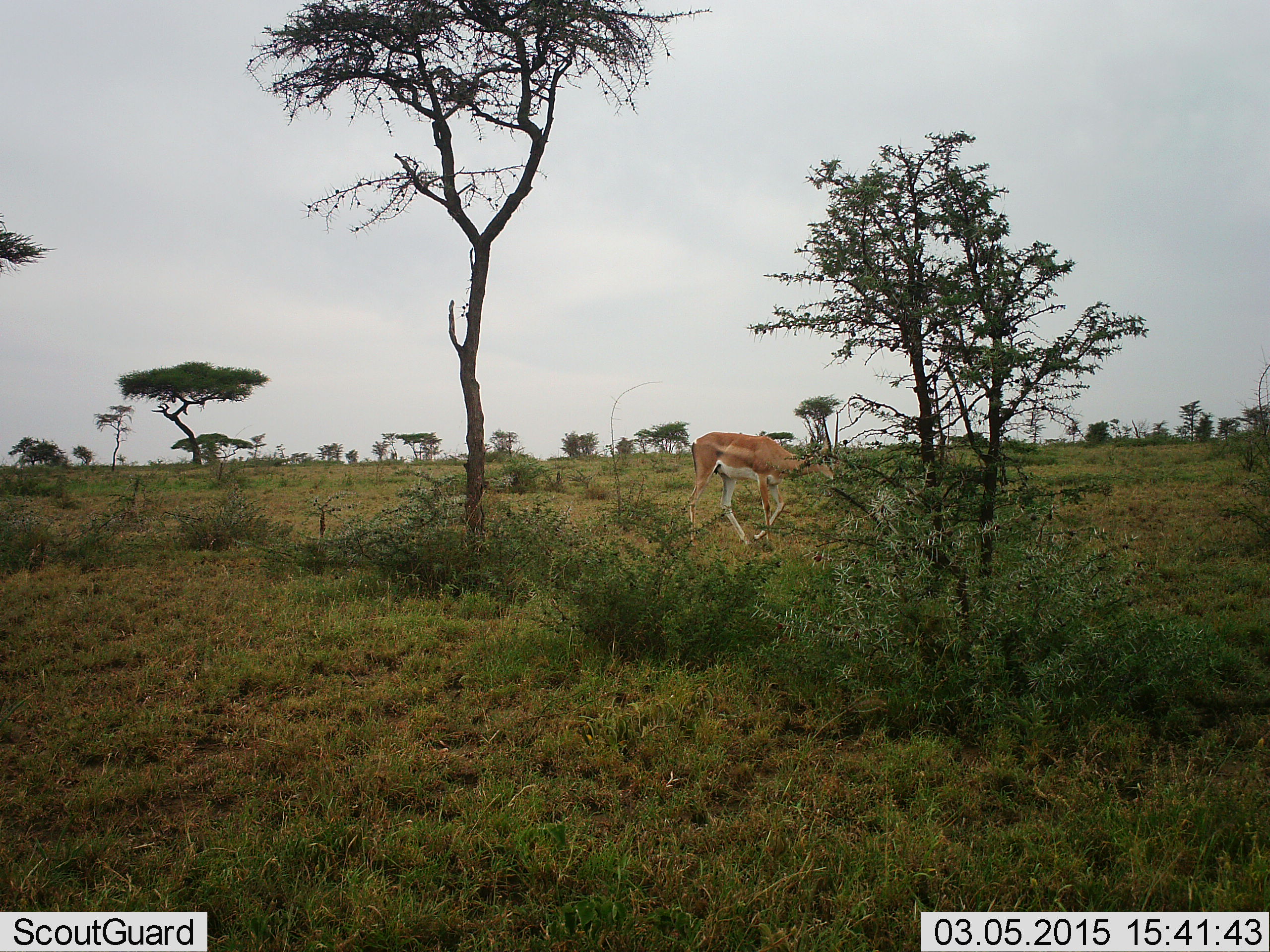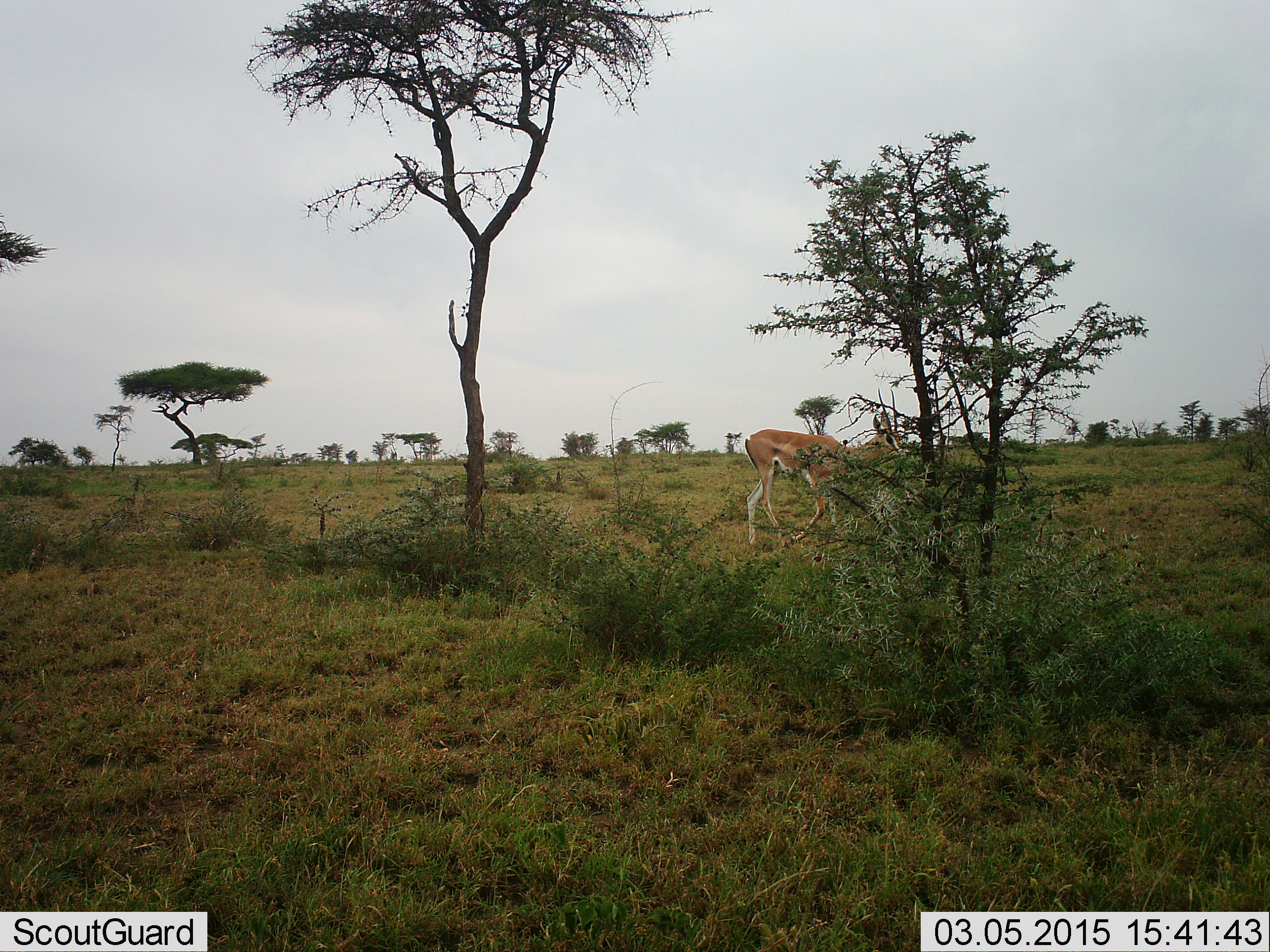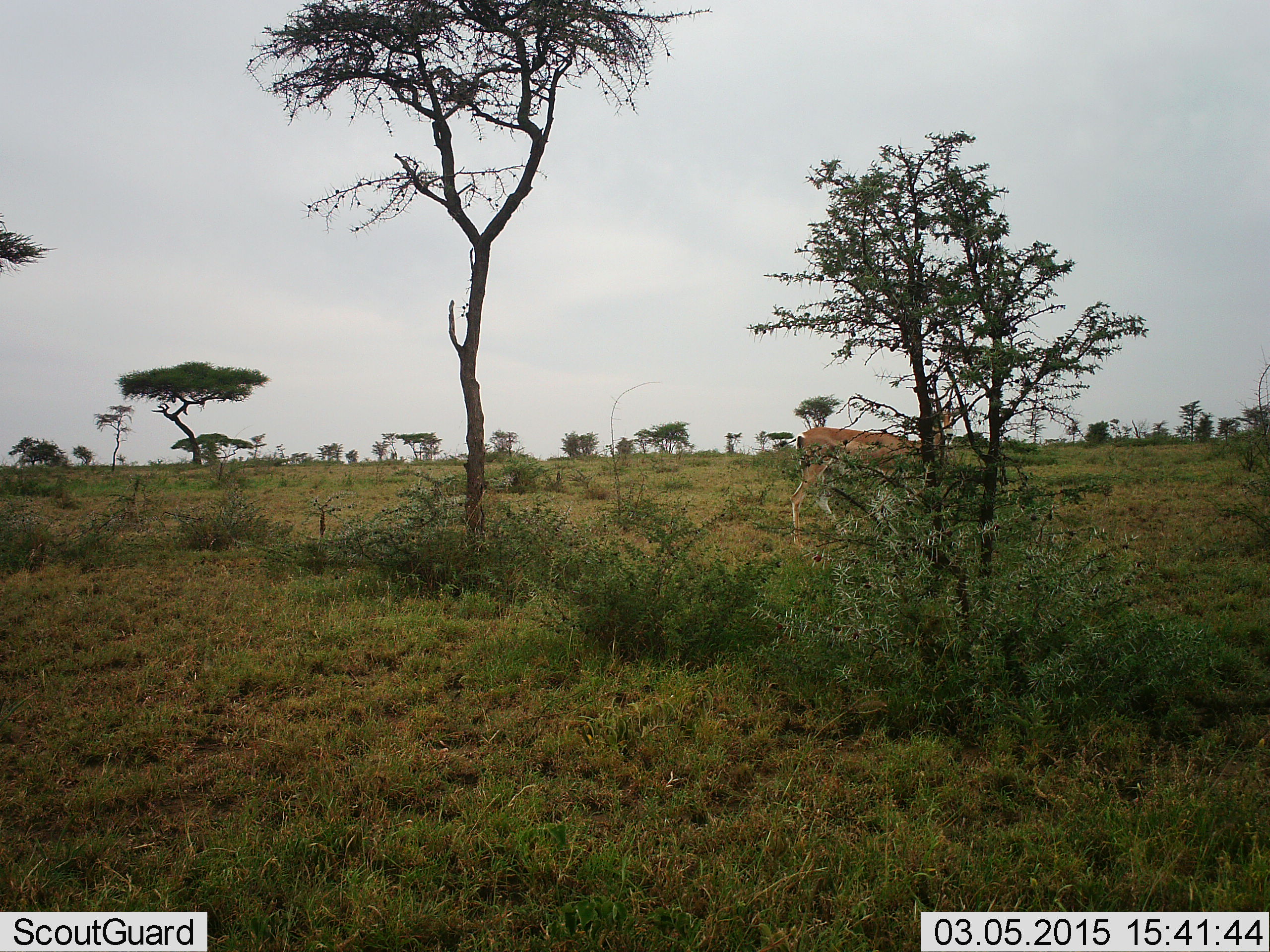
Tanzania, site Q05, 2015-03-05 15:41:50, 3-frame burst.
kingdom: Animalia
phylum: Chordata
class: Mammalia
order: Artiodactyla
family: Bovidae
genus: Nanger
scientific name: Nanger granti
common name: grant's gazelle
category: gazellegrants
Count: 1.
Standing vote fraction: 10%.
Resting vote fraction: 0%.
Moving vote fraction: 100%.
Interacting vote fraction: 0%.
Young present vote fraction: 0%.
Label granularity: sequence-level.